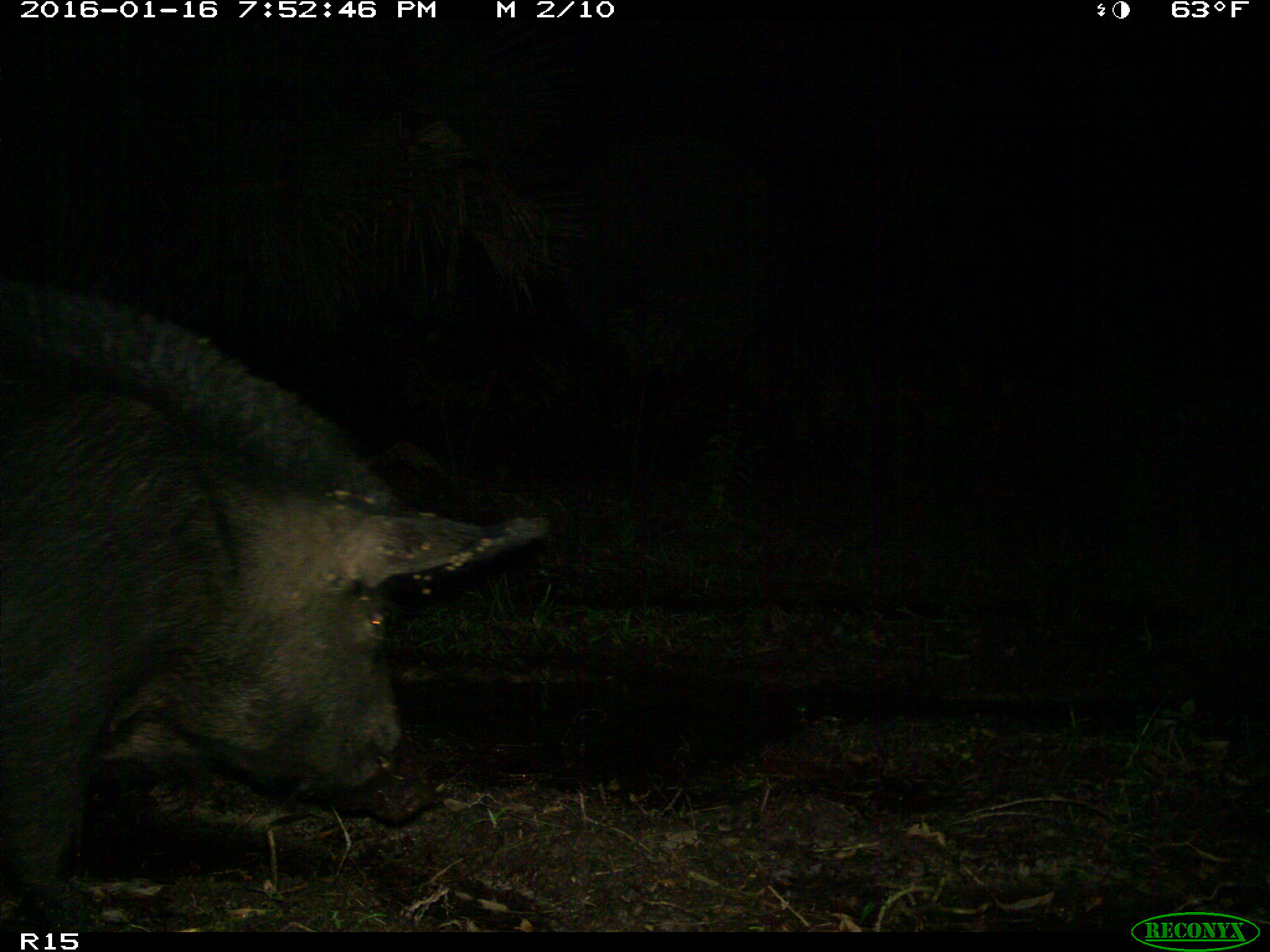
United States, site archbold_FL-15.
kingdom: Animalia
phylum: Chordata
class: Mammalia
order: Artiodactyla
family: Suidae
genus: Sus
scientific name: Sus scrofa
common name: wild boar